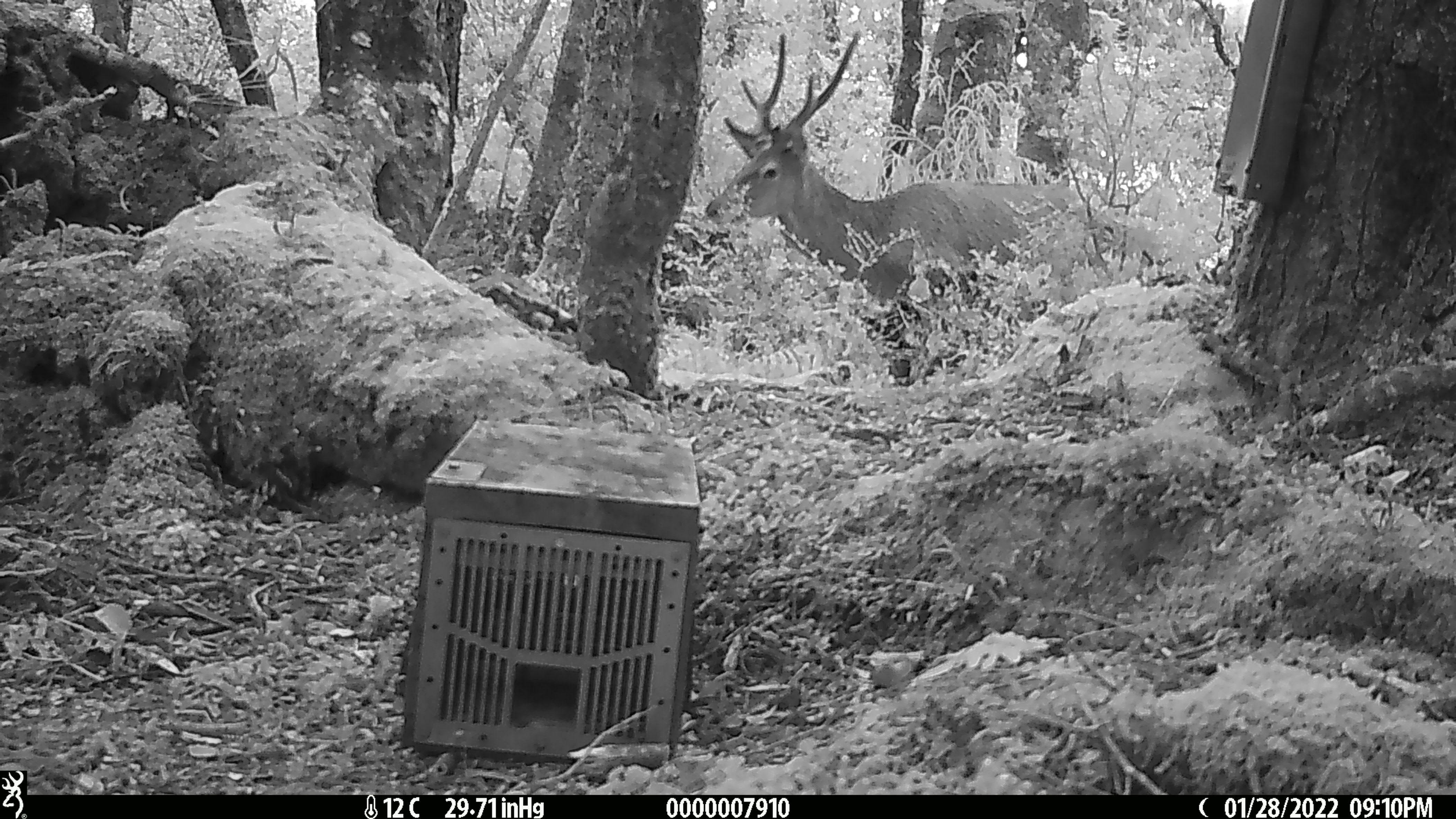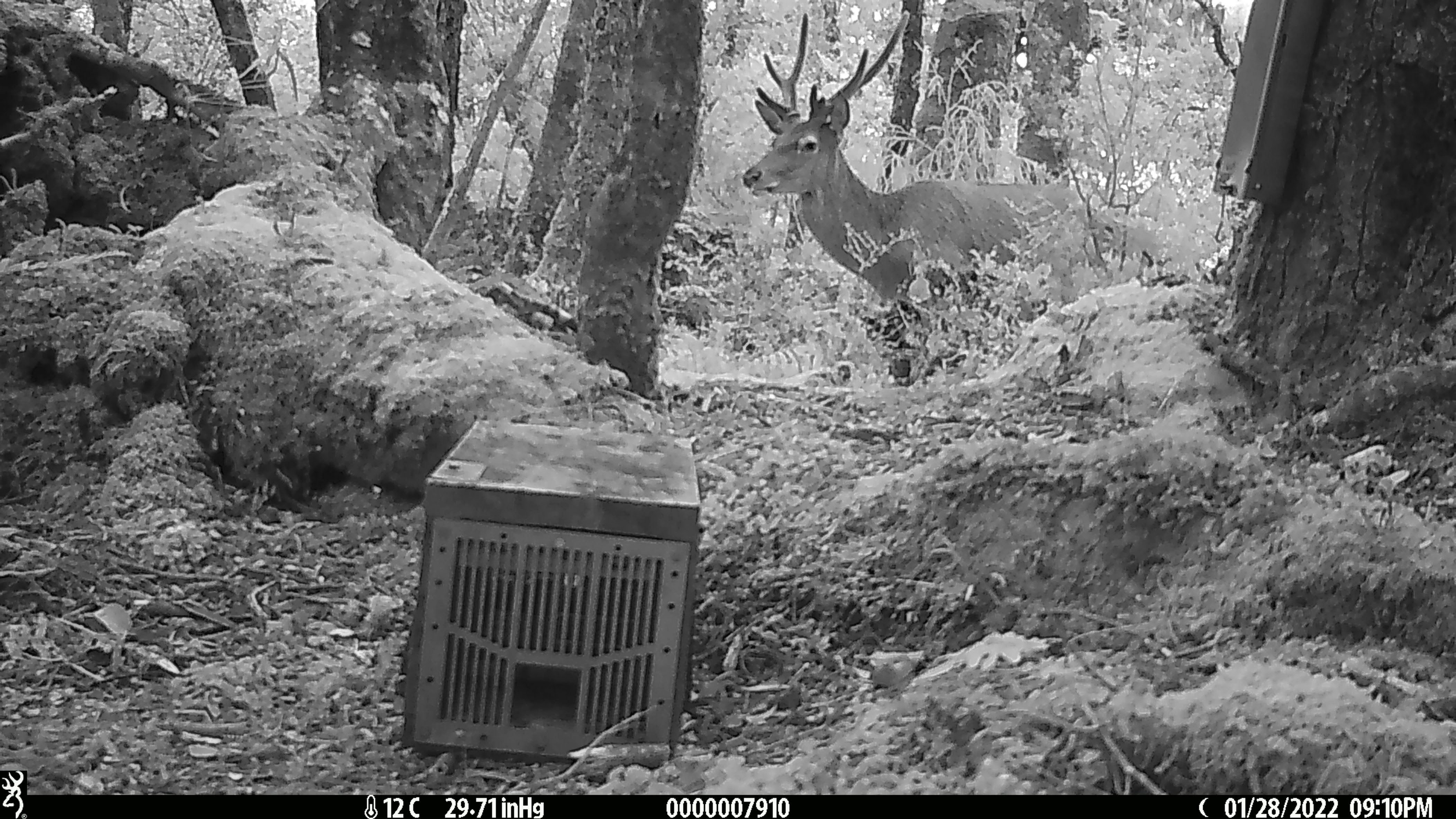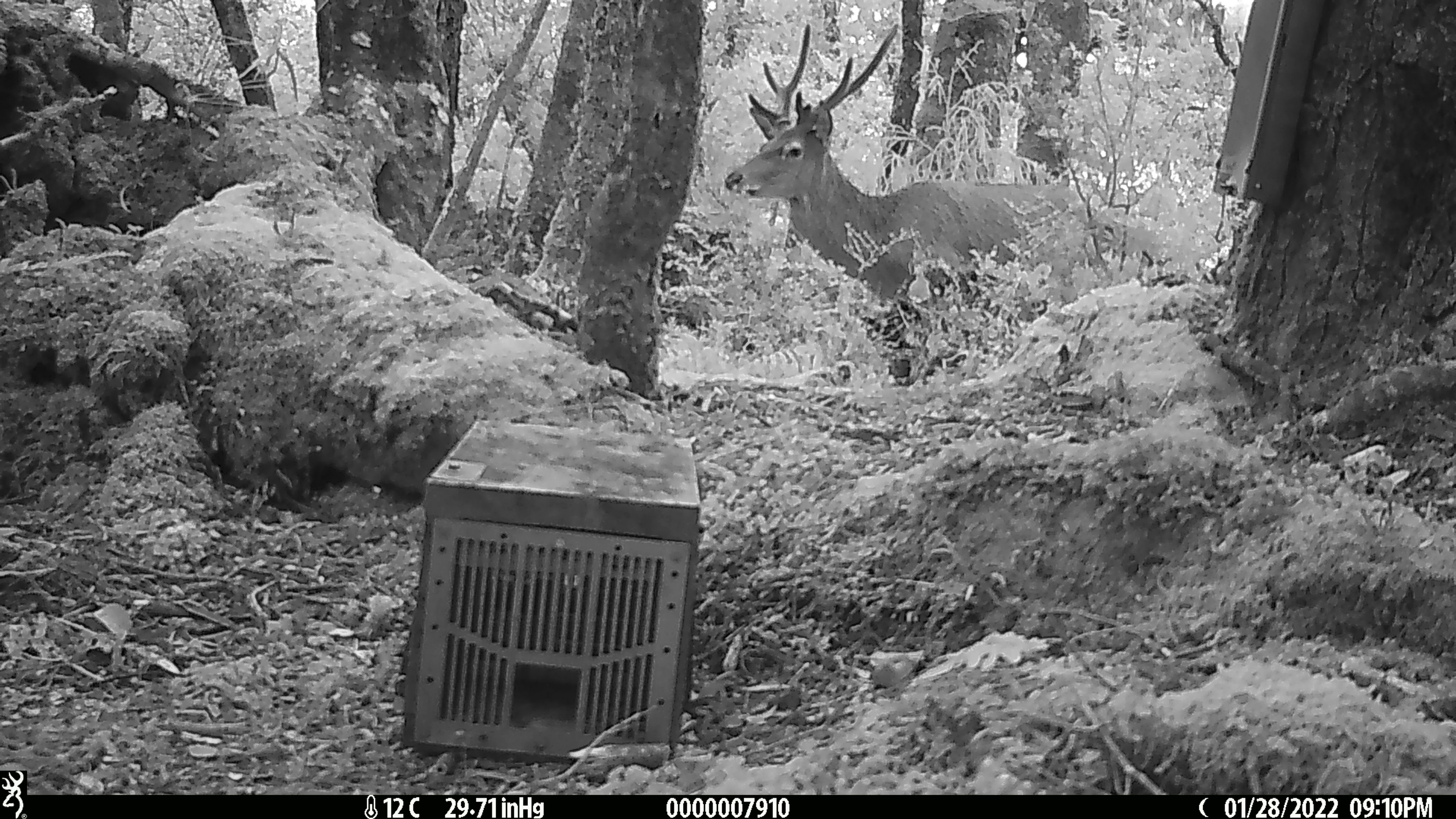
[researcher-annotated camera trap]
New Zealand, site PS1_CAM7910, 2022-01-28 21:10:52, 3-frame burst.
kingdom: Animalia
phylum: Chordata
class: Mammalia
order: Artiodactyla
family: Cervidae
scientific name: Cervidae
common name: deer